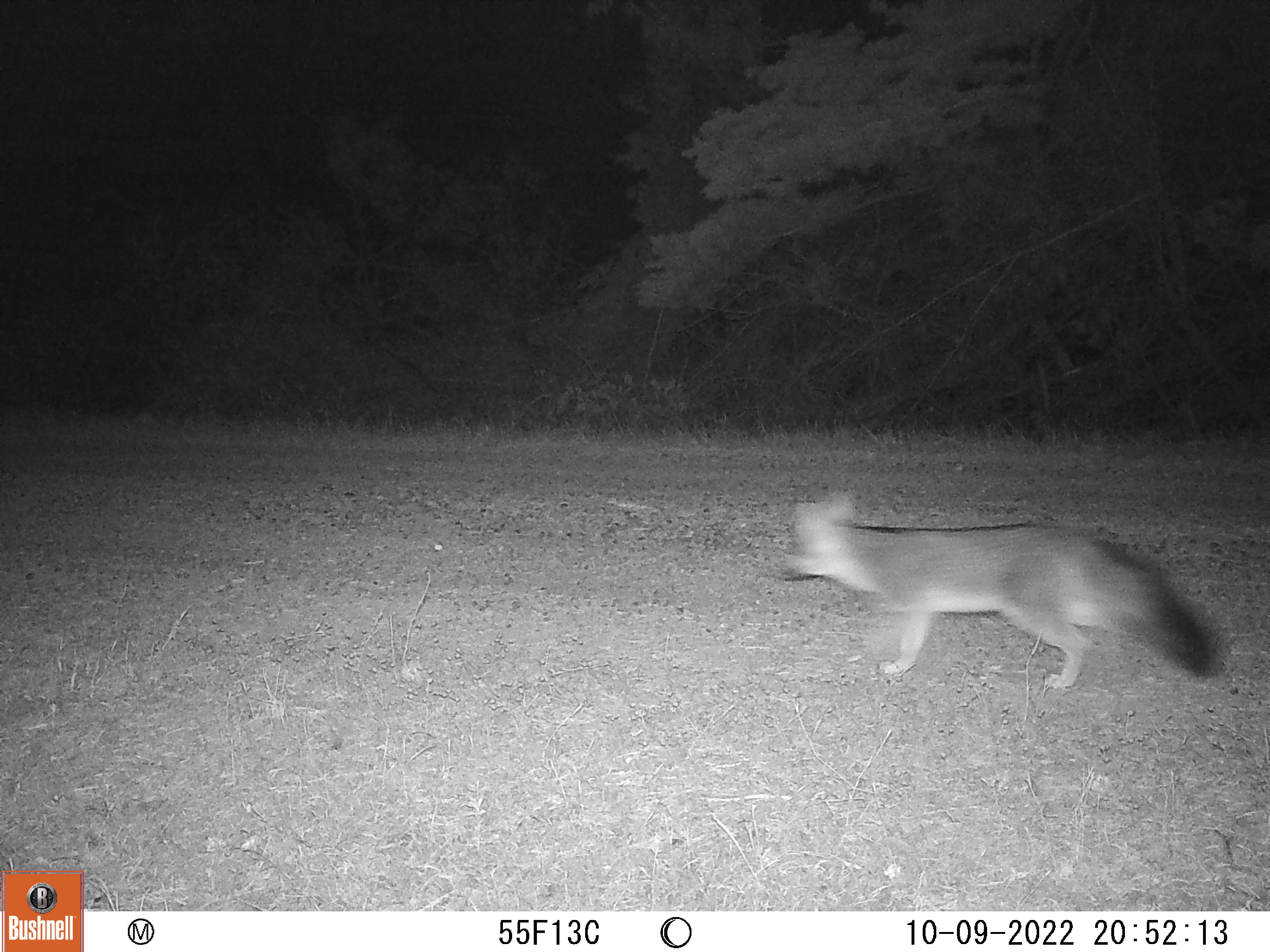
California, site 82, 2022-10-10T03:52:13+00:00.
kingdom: Animalia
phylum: Chordata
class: Mammalia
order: Carnivora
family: Canidae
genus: Urocyon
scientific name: Urocyon cinereoargenteus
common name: gray fox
Gray fox (Urocyon cinereoargenteus).